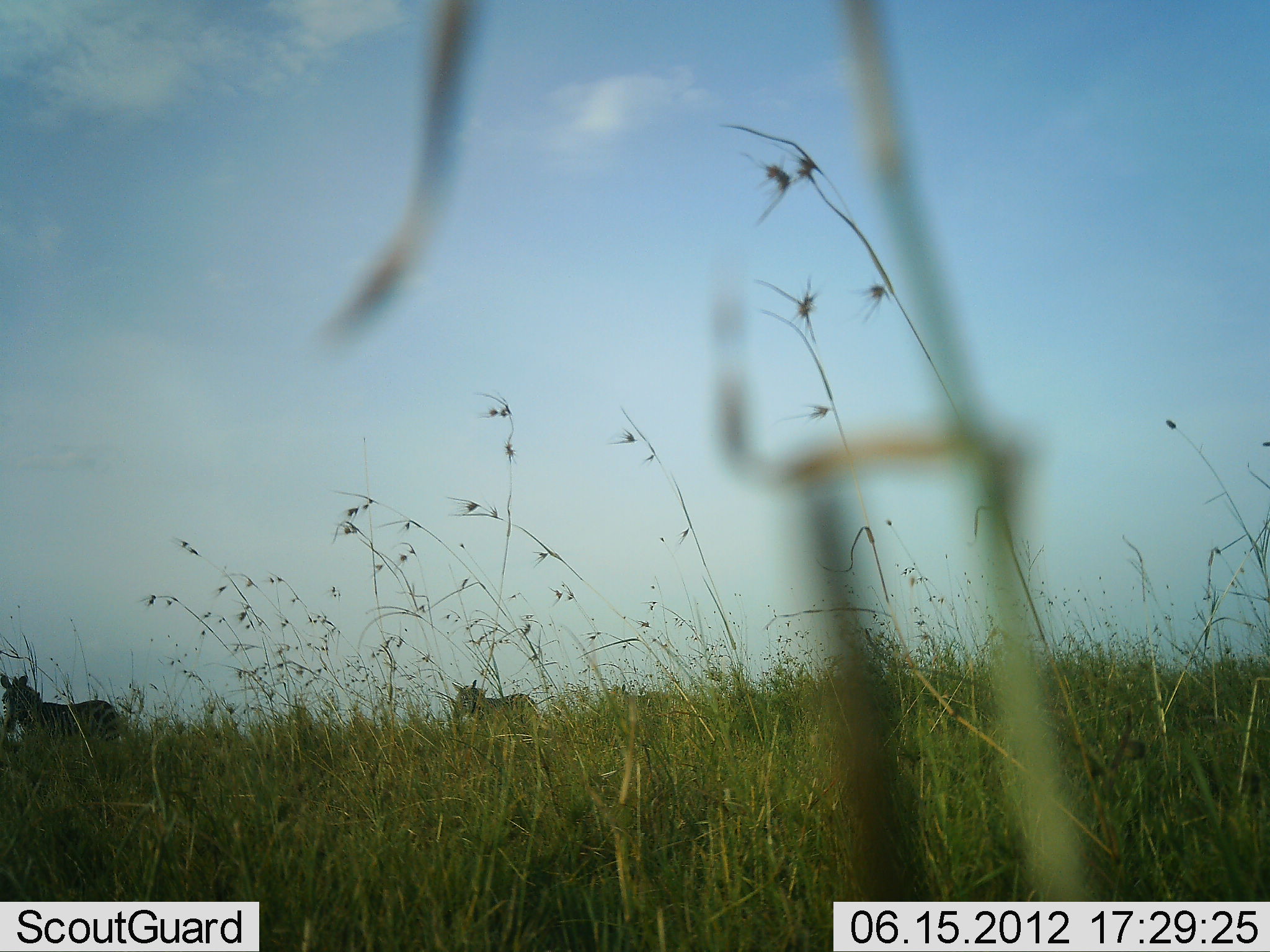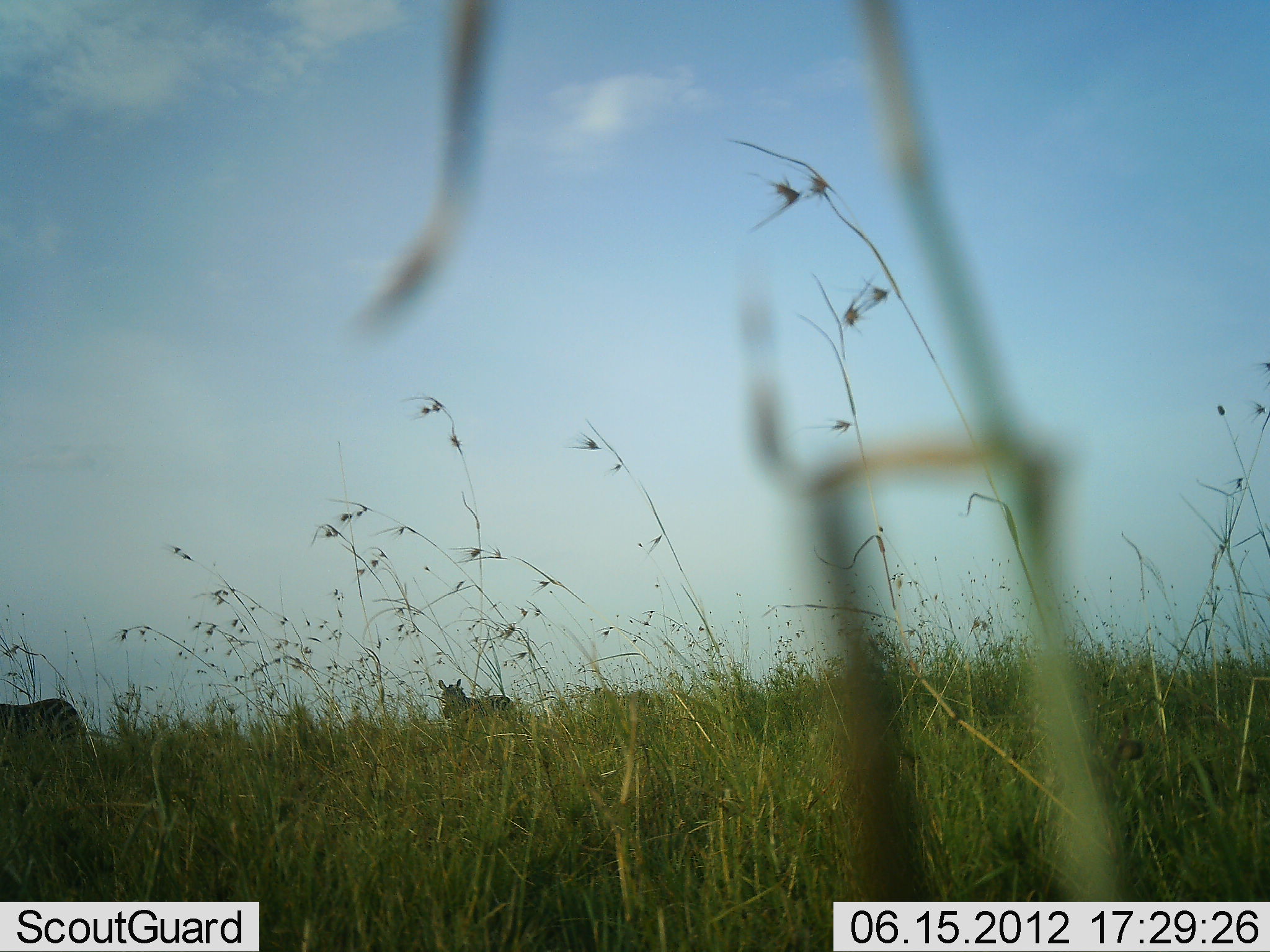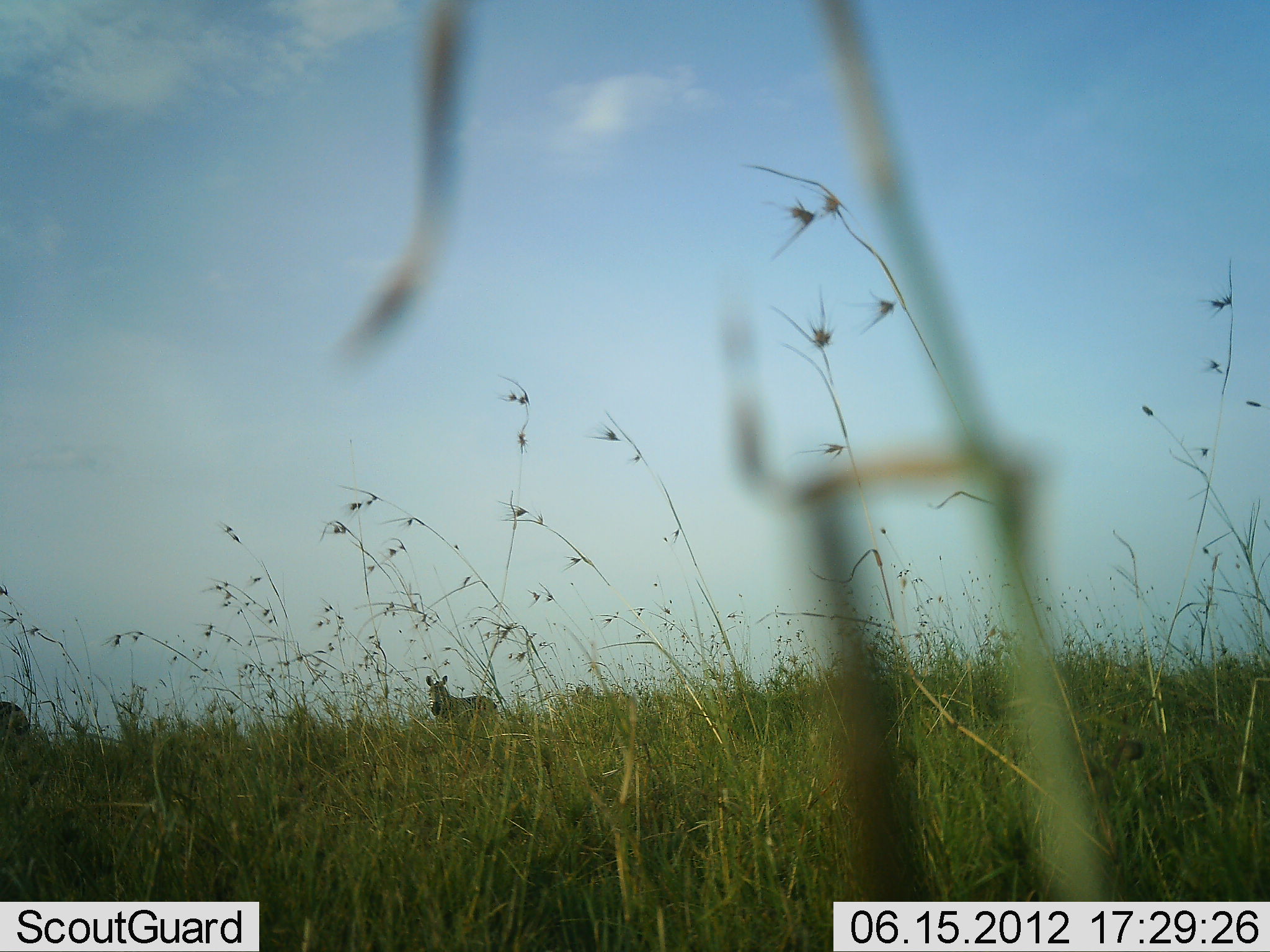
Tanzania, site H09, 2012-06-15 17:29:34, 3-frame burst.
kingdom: Animalia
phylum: Chordata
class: Mammalia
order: Perissodactyla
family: Equidae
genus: Equus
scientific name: Equus quagga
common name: plains zebra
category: zebra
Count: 2.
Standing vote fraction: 10%.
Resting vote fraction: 0%.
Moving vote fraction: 90%.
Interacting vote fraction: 0%.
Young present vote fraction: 0%.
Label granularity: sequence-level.